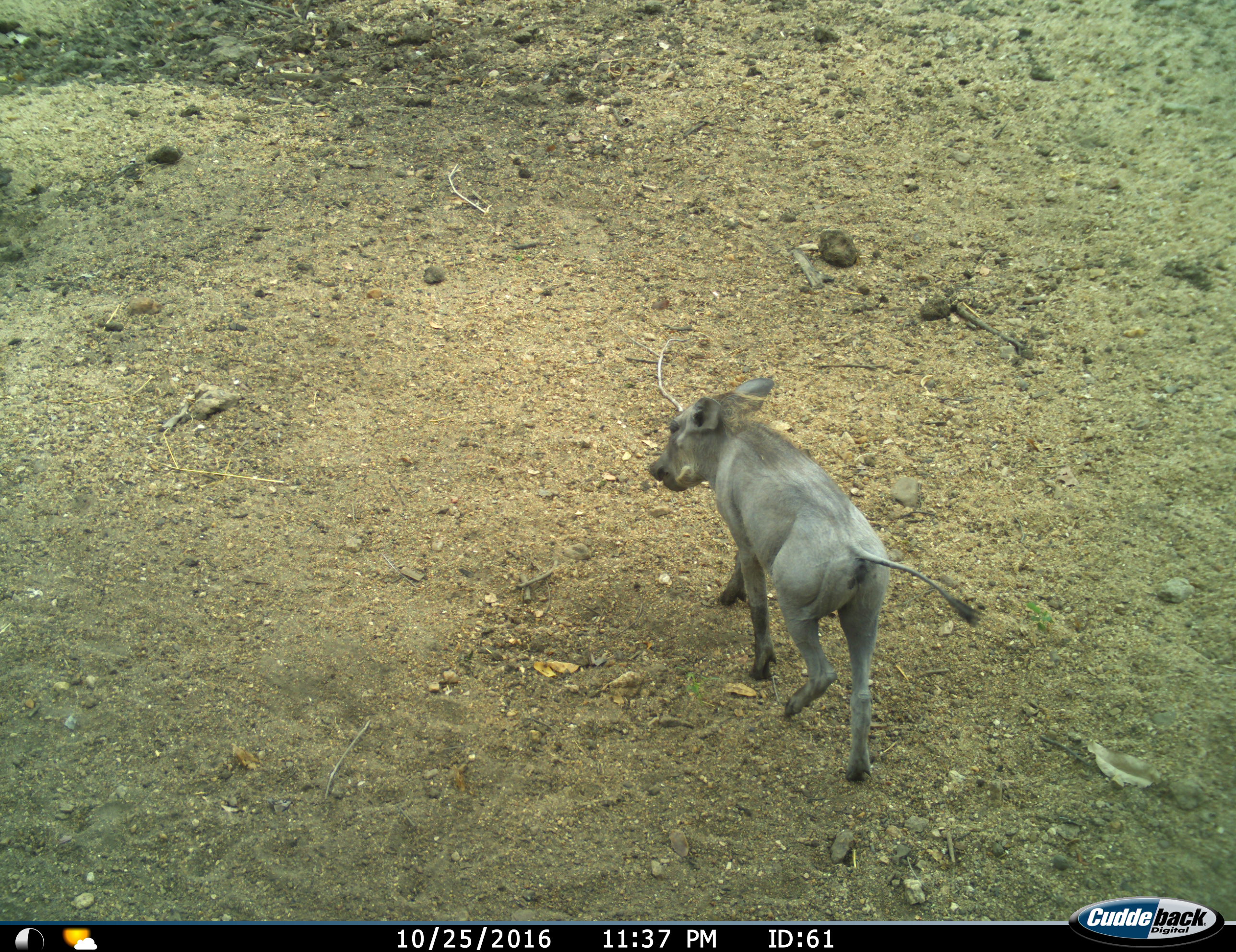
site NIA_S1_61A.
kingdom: Animalia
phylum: Chordata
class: Mammalia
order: Artiodactyla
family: Suidae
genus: Phacochoerus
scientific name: Phacochoerus africanus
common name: warthog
Warthog (Phacochoerus africanus), count 1. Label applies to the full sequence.